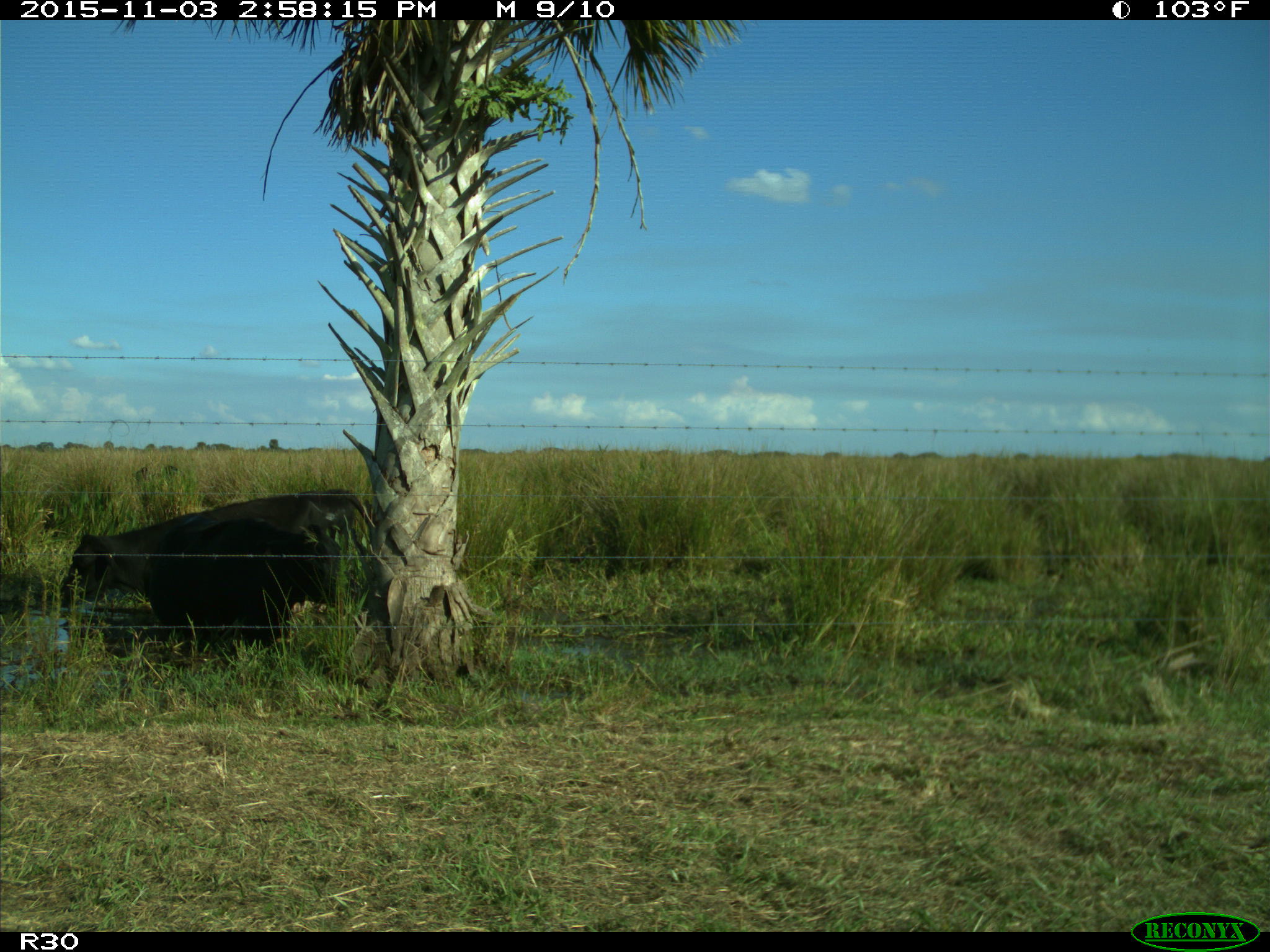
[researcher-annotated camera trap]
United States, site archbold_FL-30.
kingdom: Animalia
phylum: Chordata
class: Mammalia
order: Artiodactyla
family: Bovidae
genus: Bos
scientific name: Bos taurus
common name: domestic cow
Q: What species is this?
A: Bos taurus (domestic cow).